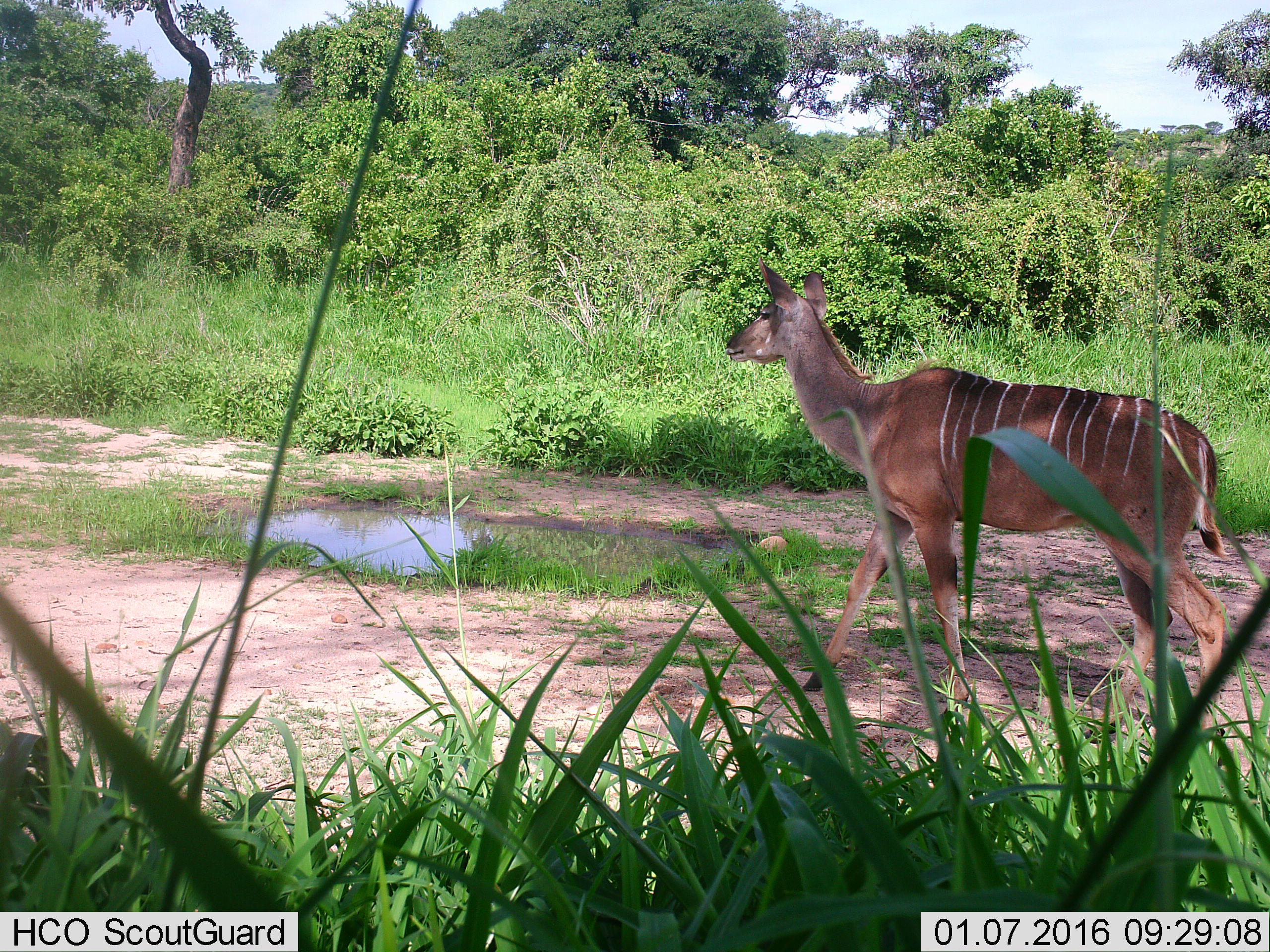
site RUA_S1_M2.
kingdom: Animalia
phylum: Chordata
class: Mammalia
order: Artiodactyla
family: Bovidae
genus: Tragelaphus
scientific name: Tragelaphus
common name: kudu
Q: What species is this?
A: Kudu (Tragelaphus).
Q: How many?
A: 1.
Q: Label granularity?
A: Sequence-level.